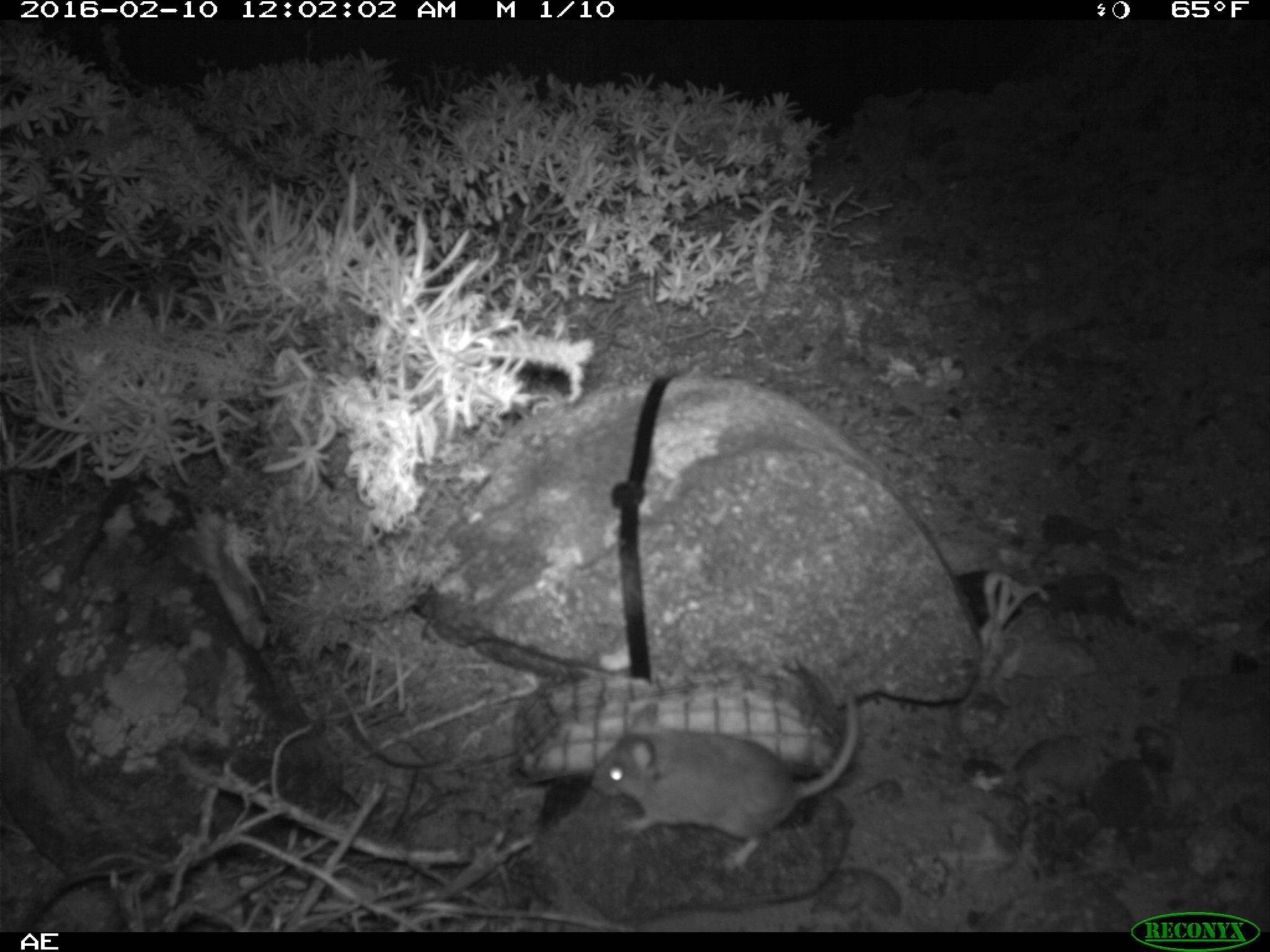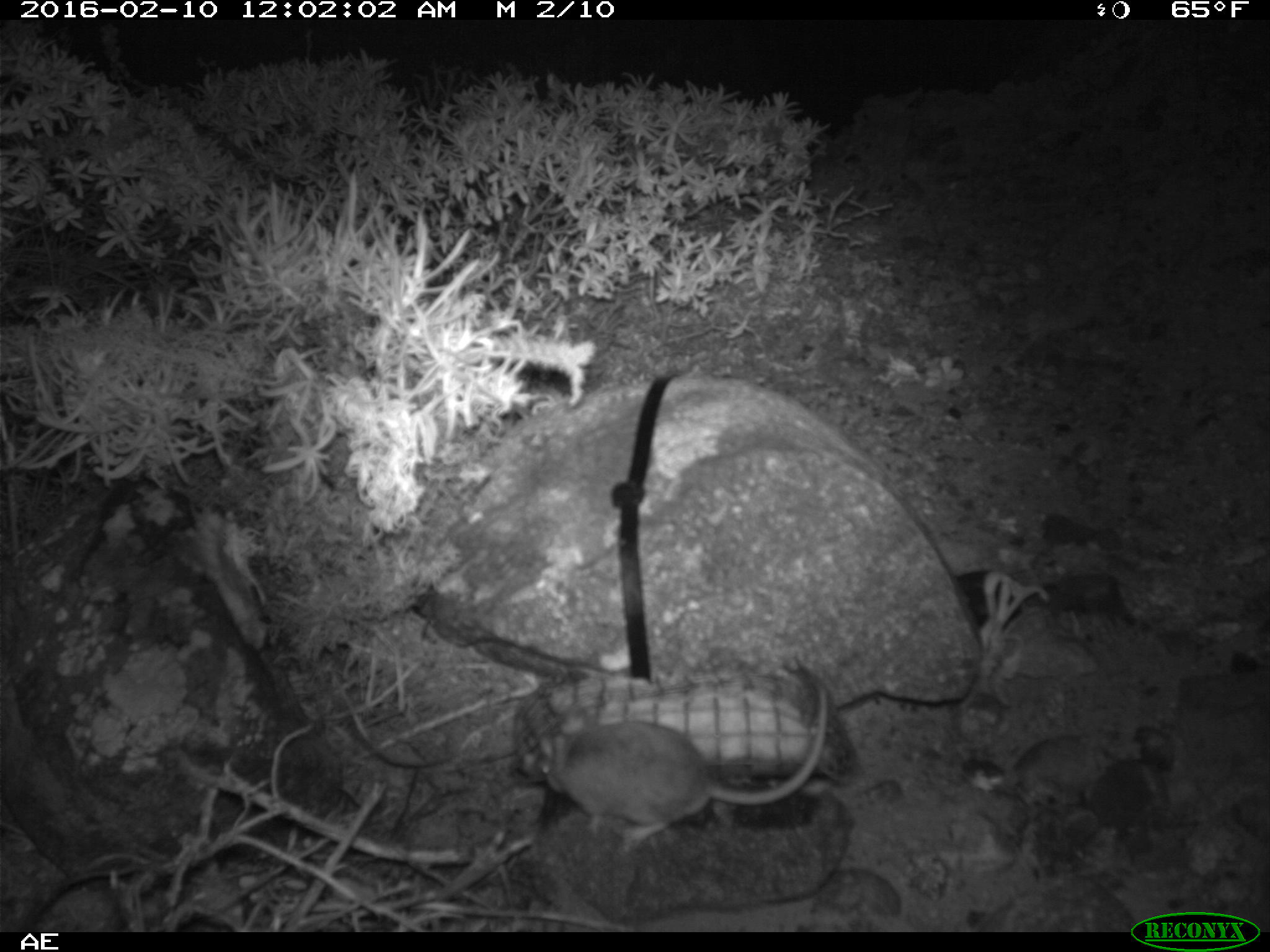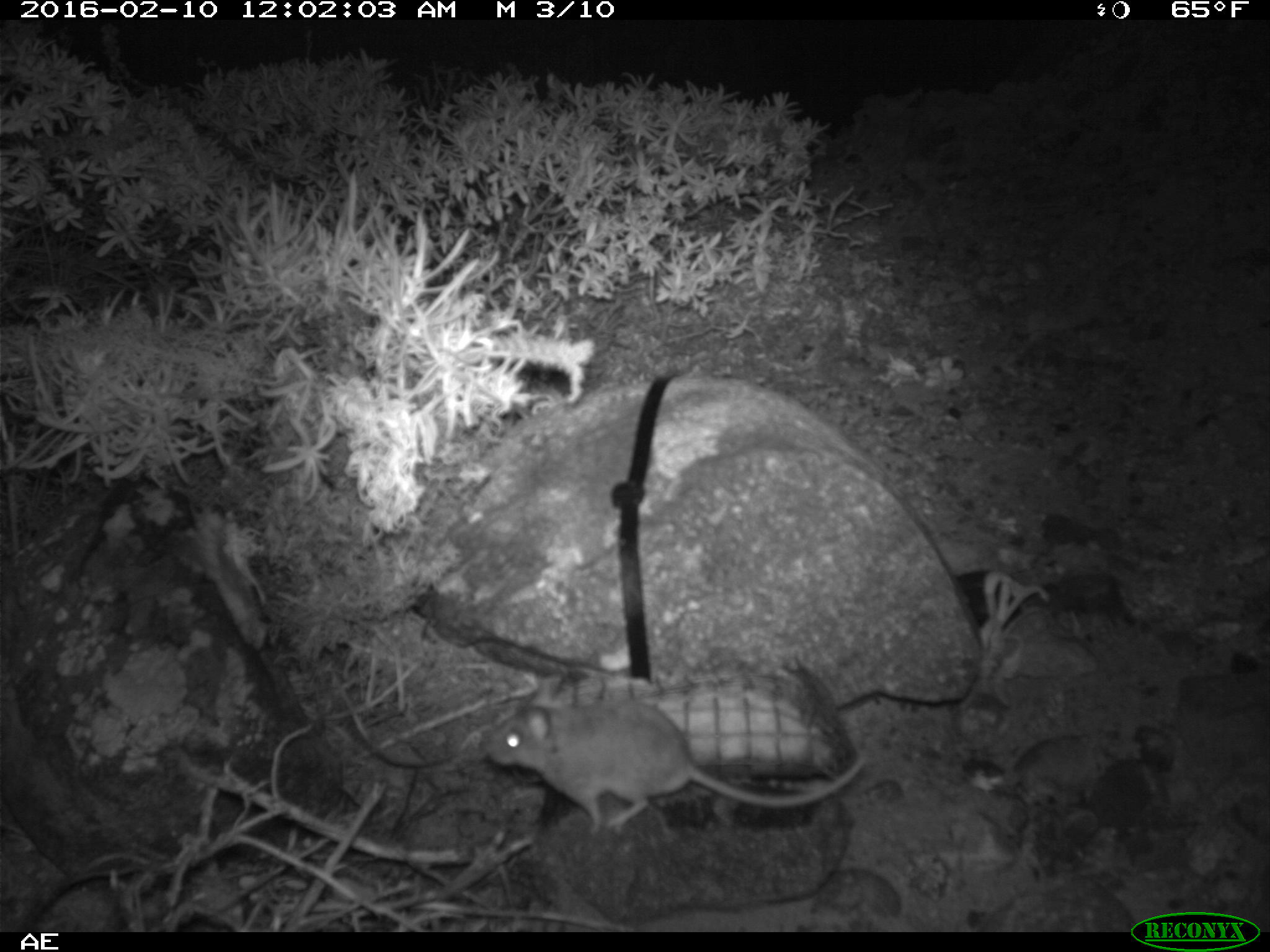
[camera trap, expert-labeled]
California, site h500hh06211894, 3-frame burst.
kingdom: Animalia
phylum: Chordata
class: Mammalia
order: Rodentia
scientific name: Rodentia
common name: rodent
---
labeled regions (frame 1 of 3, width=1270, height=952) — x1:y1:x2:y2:
rodent: 588:690:859:871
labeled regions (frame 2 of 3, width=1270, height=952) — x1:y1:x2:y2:
rodent: 518:684:829:850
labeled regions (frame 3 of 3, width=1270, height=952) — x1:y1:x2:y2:
rodent: 477:682:866:837